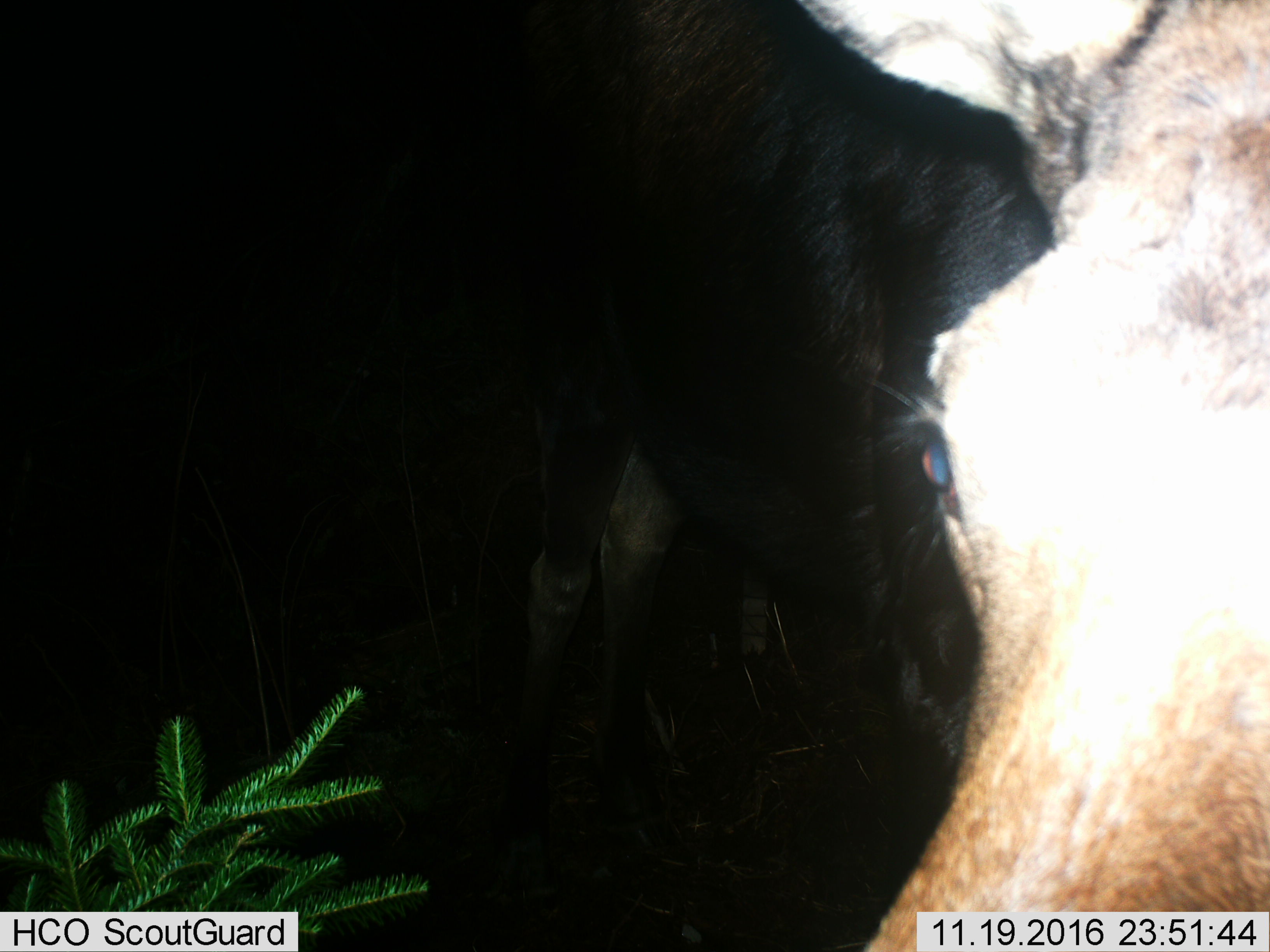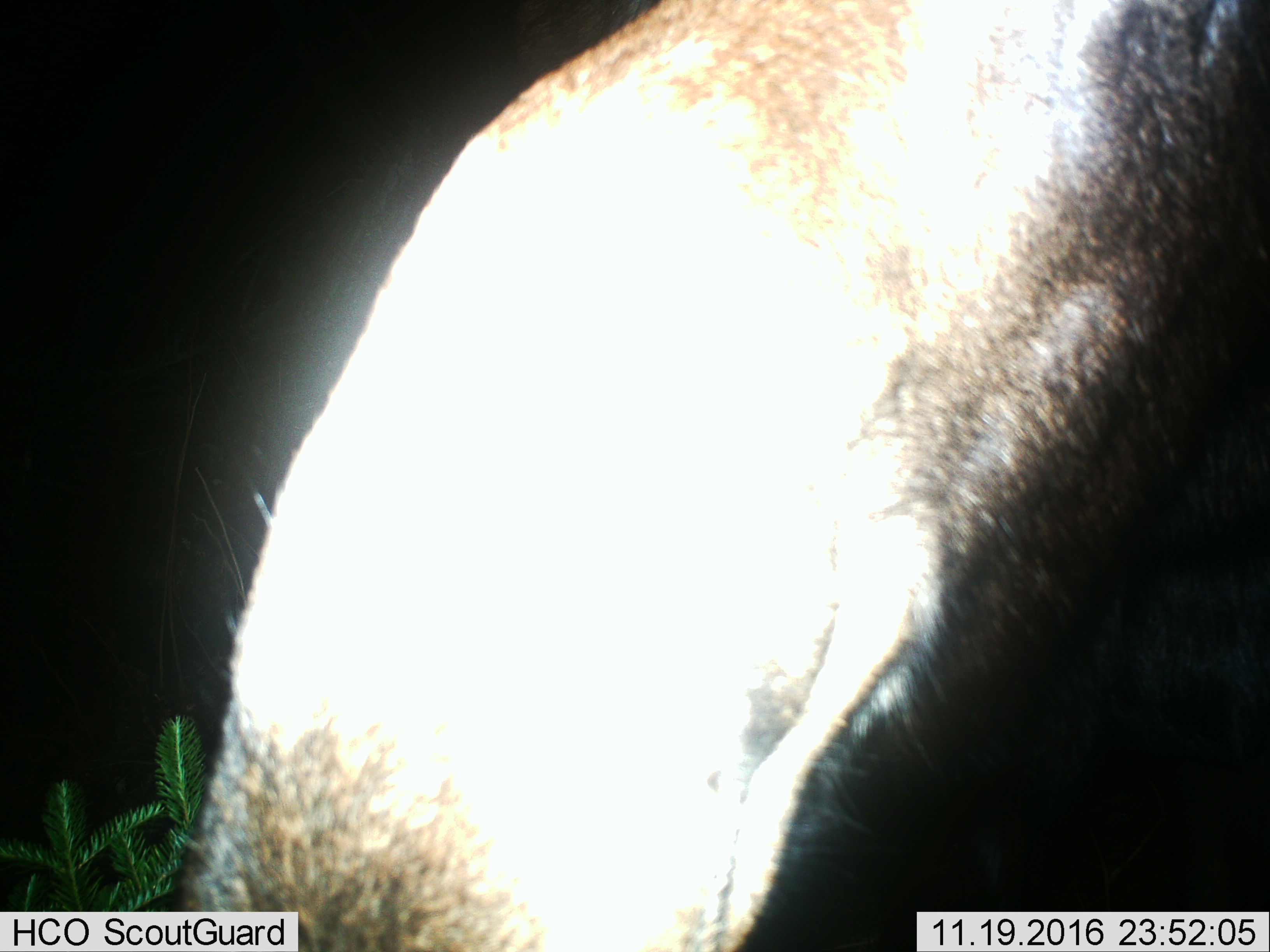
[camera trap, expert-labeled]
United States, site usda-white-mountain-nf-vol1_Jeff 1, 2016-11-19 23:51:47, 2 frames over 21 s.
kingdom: Animalia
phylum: Chordata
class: Mammalia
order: Artiodactyla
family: Cervidae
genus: Alces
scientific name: Alces alces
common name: moose